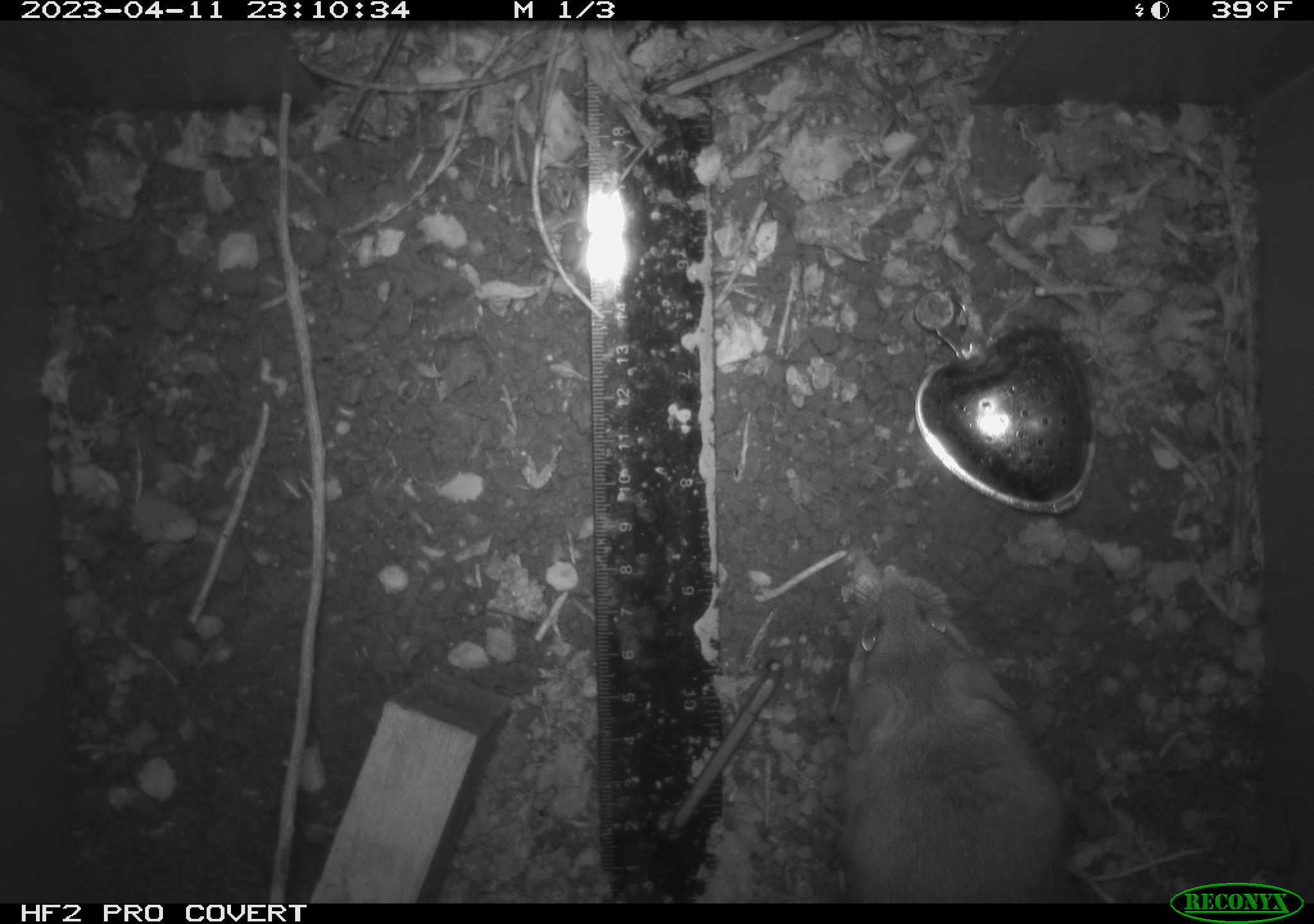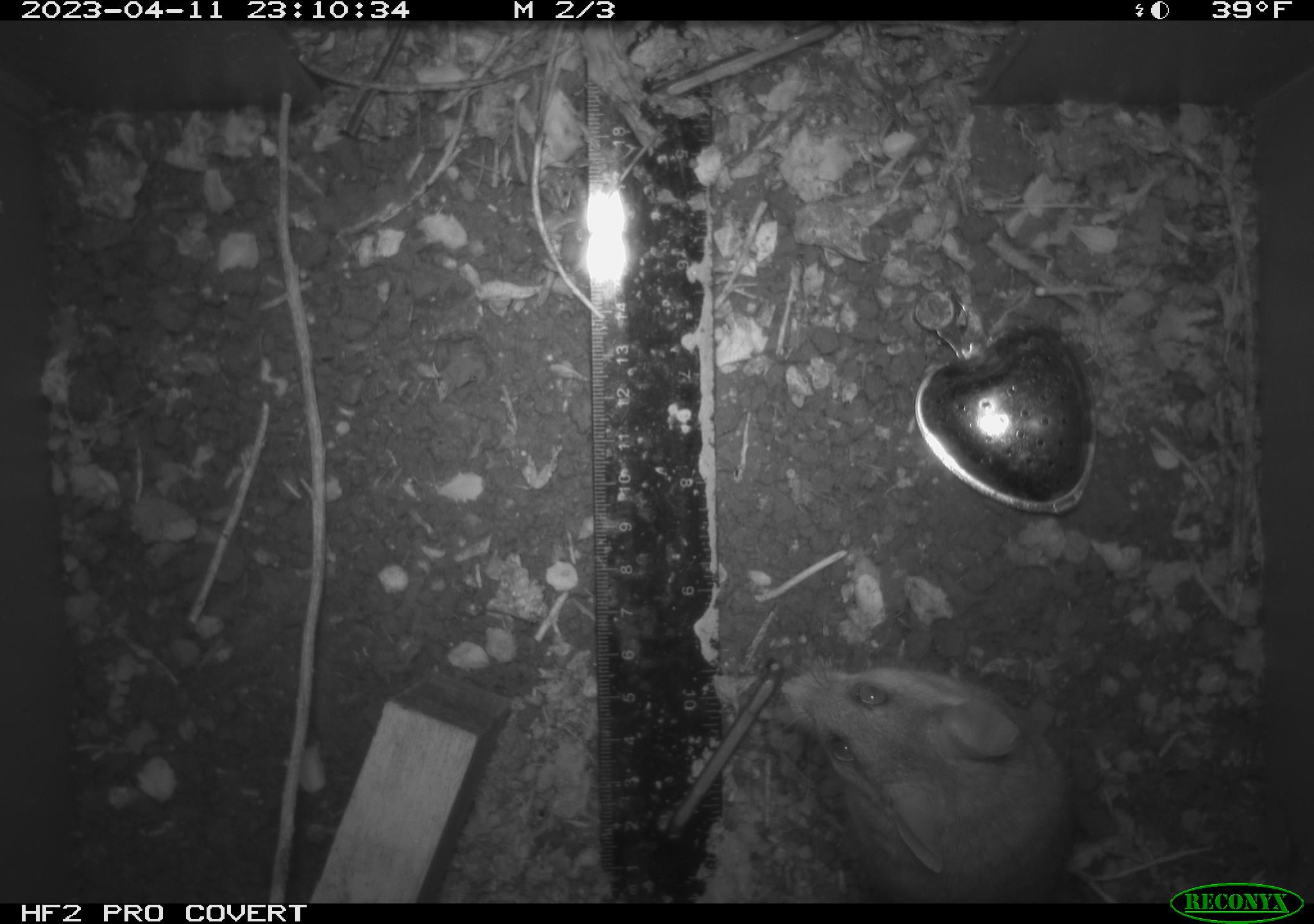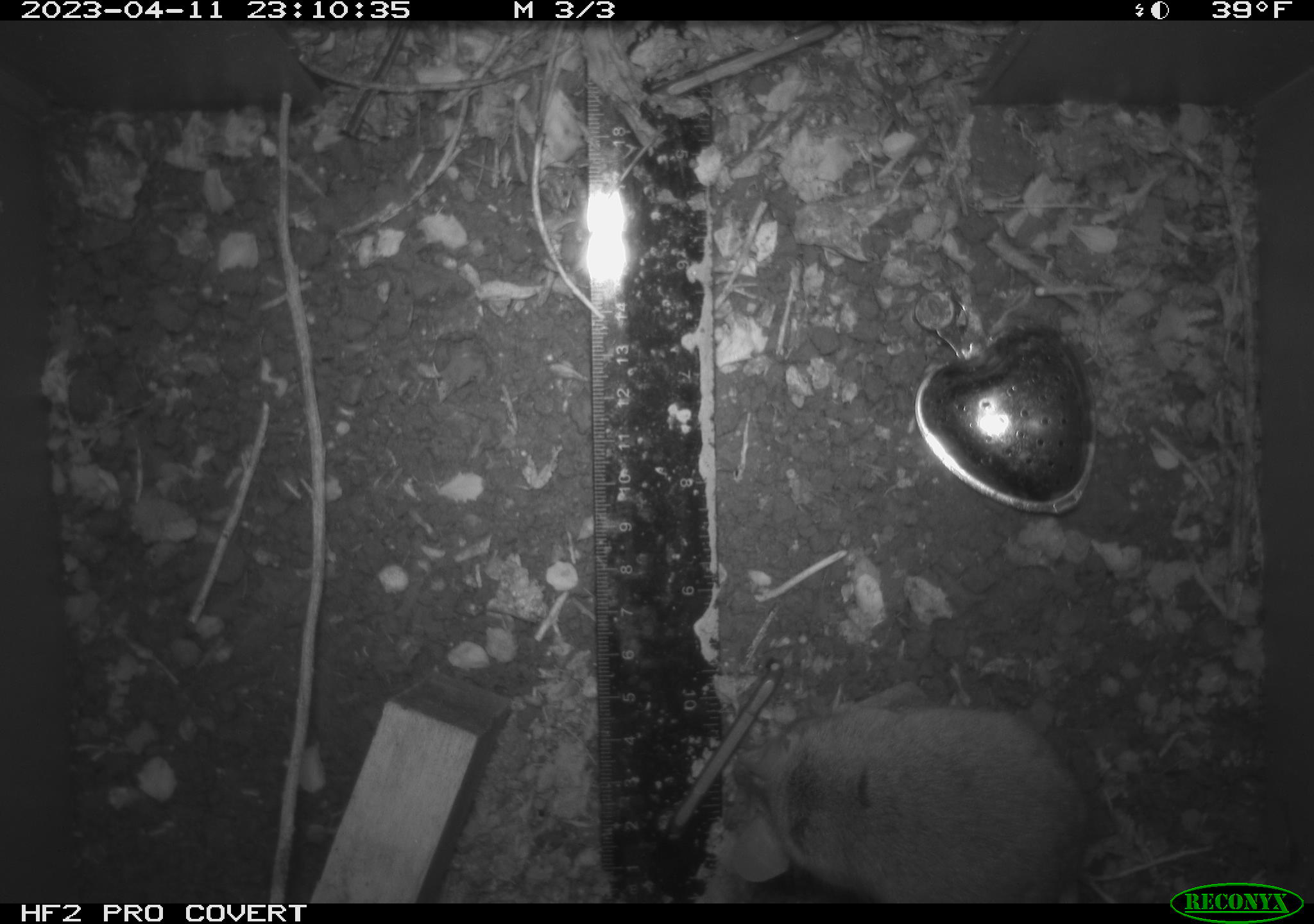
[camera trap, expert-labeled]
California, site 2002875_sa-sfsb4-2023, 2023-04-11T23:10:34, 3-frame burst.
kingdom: Animalia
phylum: Chordata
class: Mammalia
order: Rodentia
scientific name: Rodentia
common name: mouse species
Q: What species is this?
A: Mouse species (Rodentia).